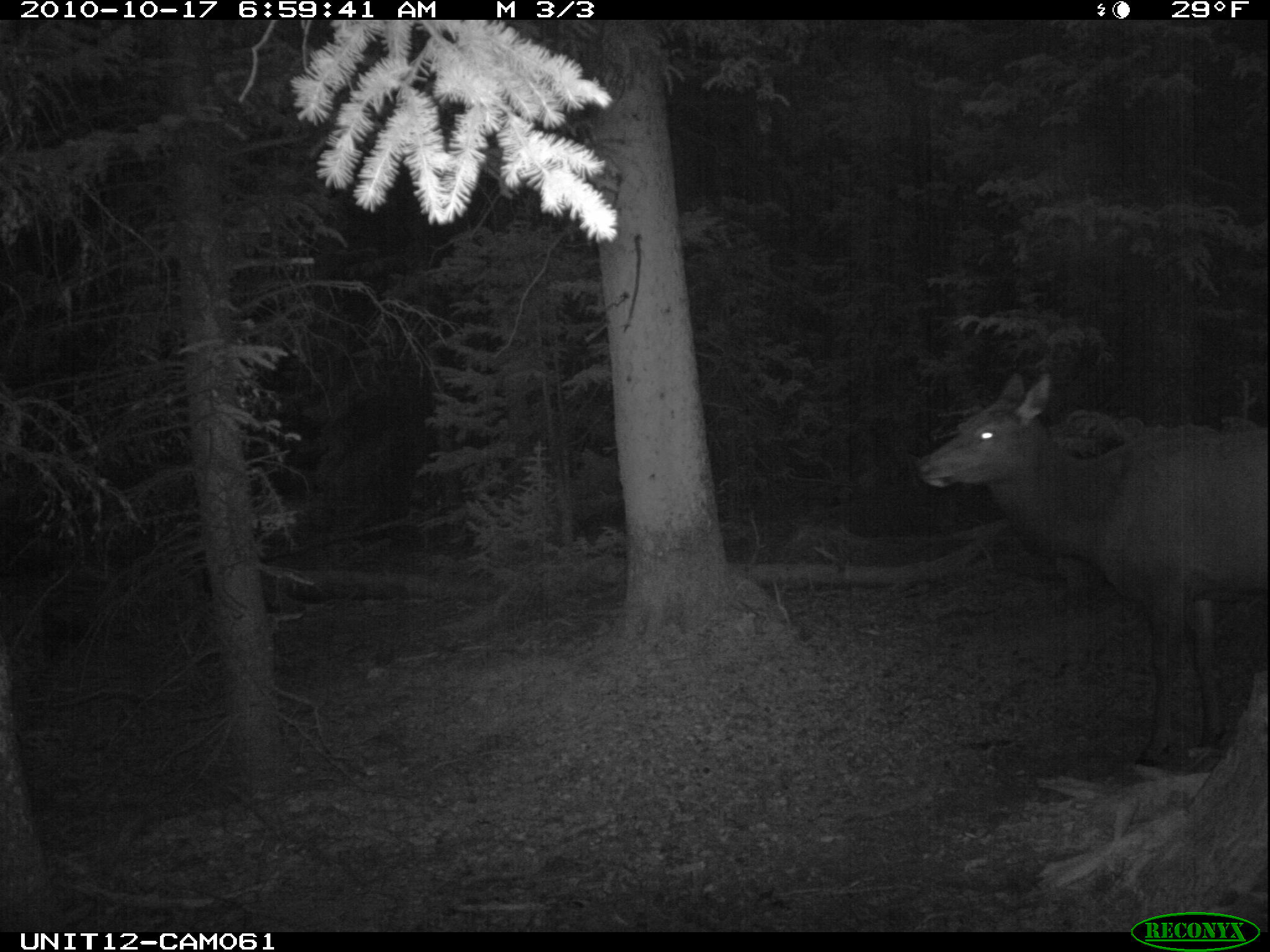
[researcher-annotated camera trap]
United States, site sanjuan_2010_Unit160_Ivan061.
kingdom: Animalia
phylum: Chordata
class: Mammalia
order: Artiodactyla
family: Cervidae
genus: Cervus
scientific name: Cervus elaphus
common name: red deer